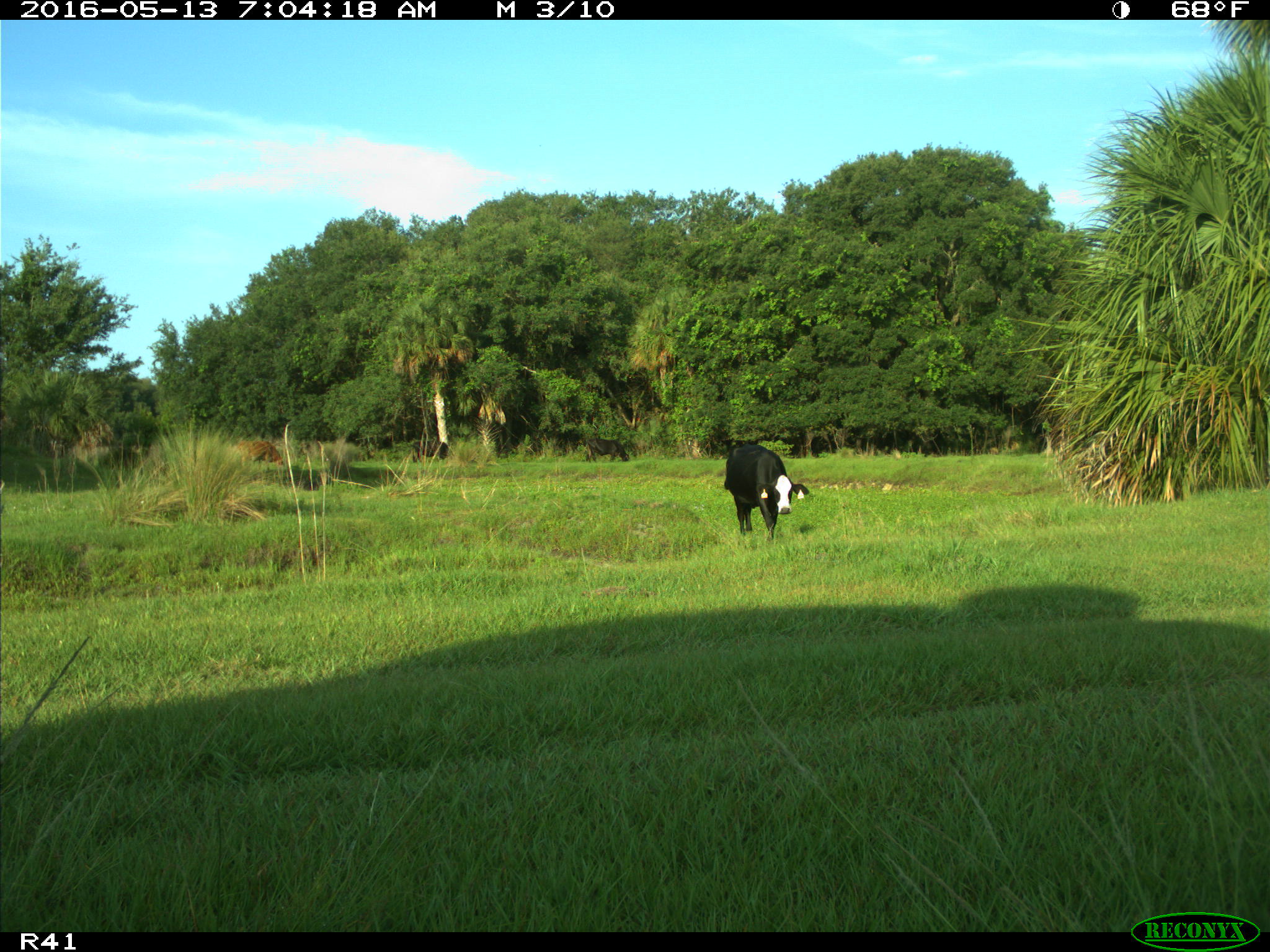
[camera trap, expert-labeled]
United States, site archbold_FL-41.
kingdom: Animalia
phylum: Chordata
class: Mammalia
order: Artiodactyla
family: Bovidae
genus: Bos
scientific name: Bos taurus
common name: domestic cow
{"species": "Bos taurus (domestic cow)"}